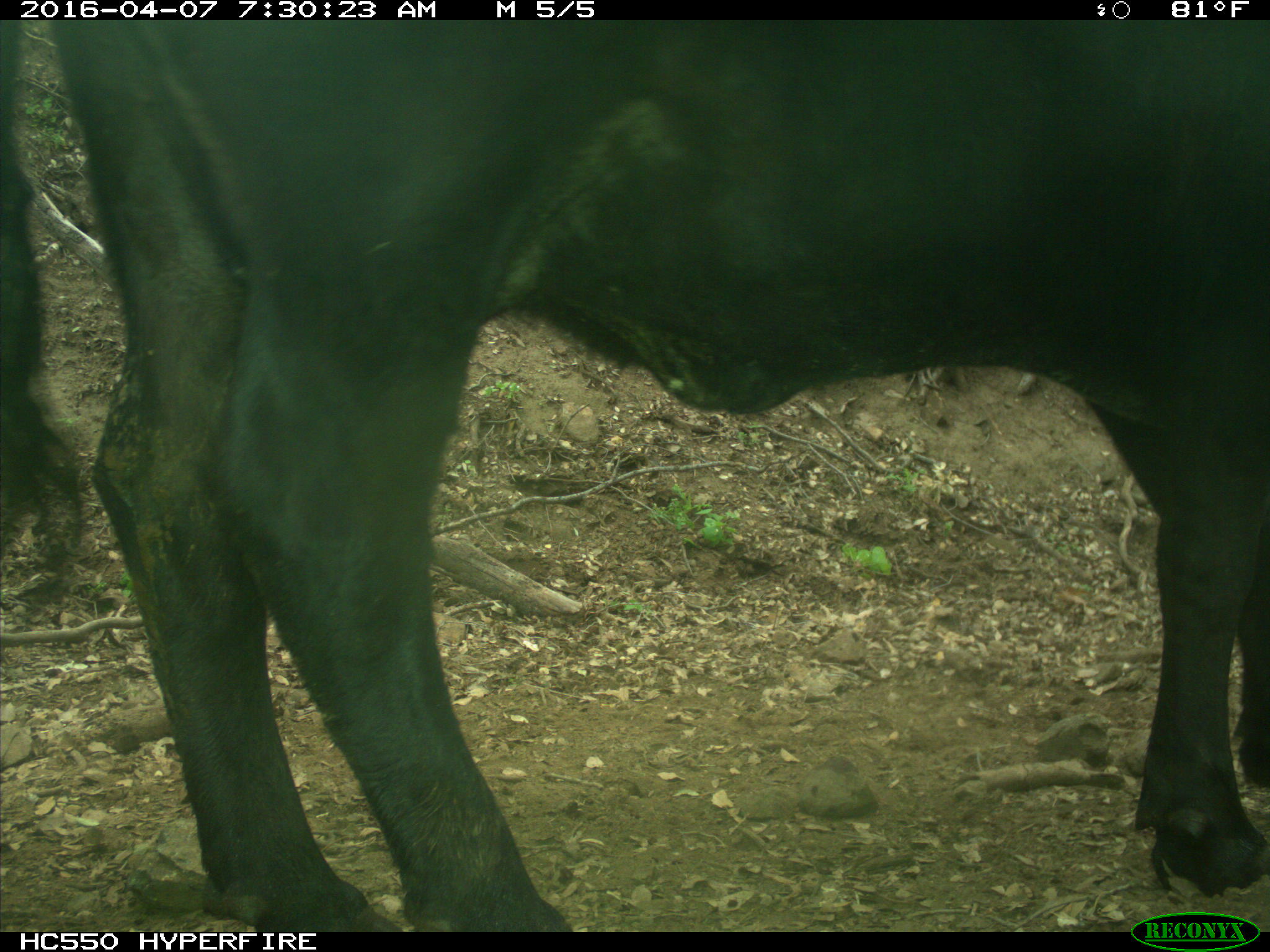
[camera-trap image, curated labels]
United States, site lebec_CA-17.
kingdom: Animalia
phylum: Chordata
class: Mammalia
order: Artiodactyla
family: Bovidae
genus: Bos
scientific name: Bos taurus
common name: domestic cow